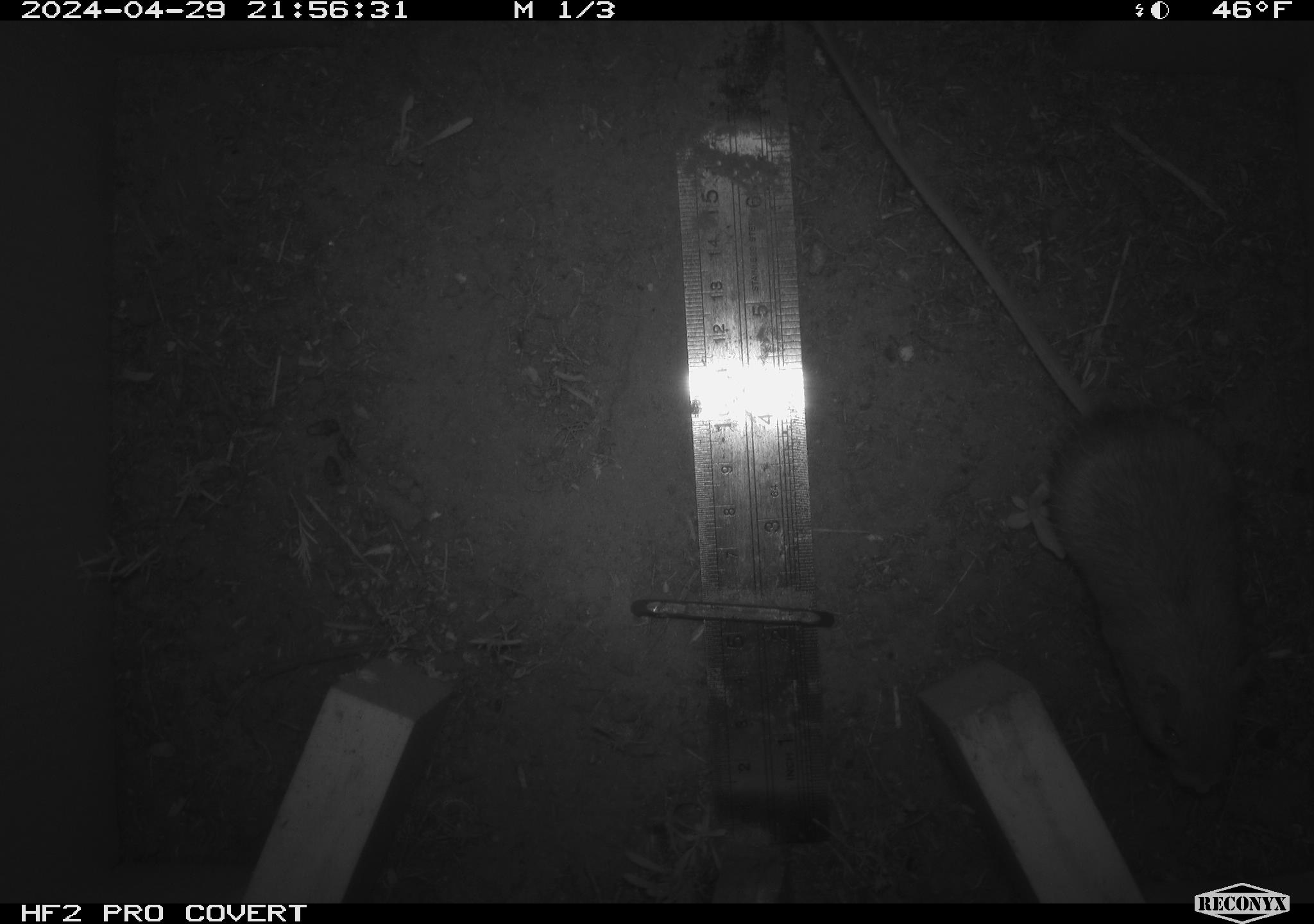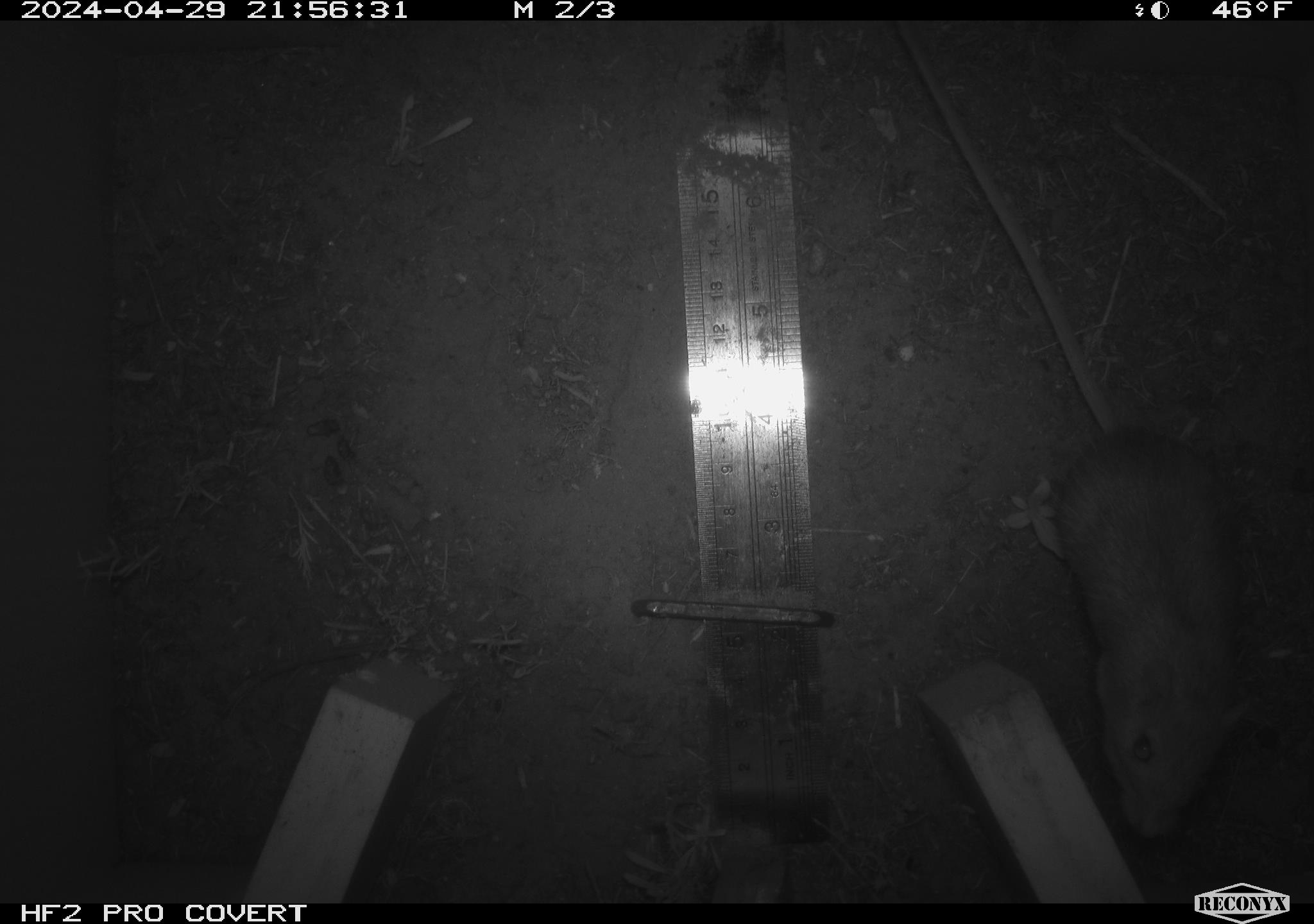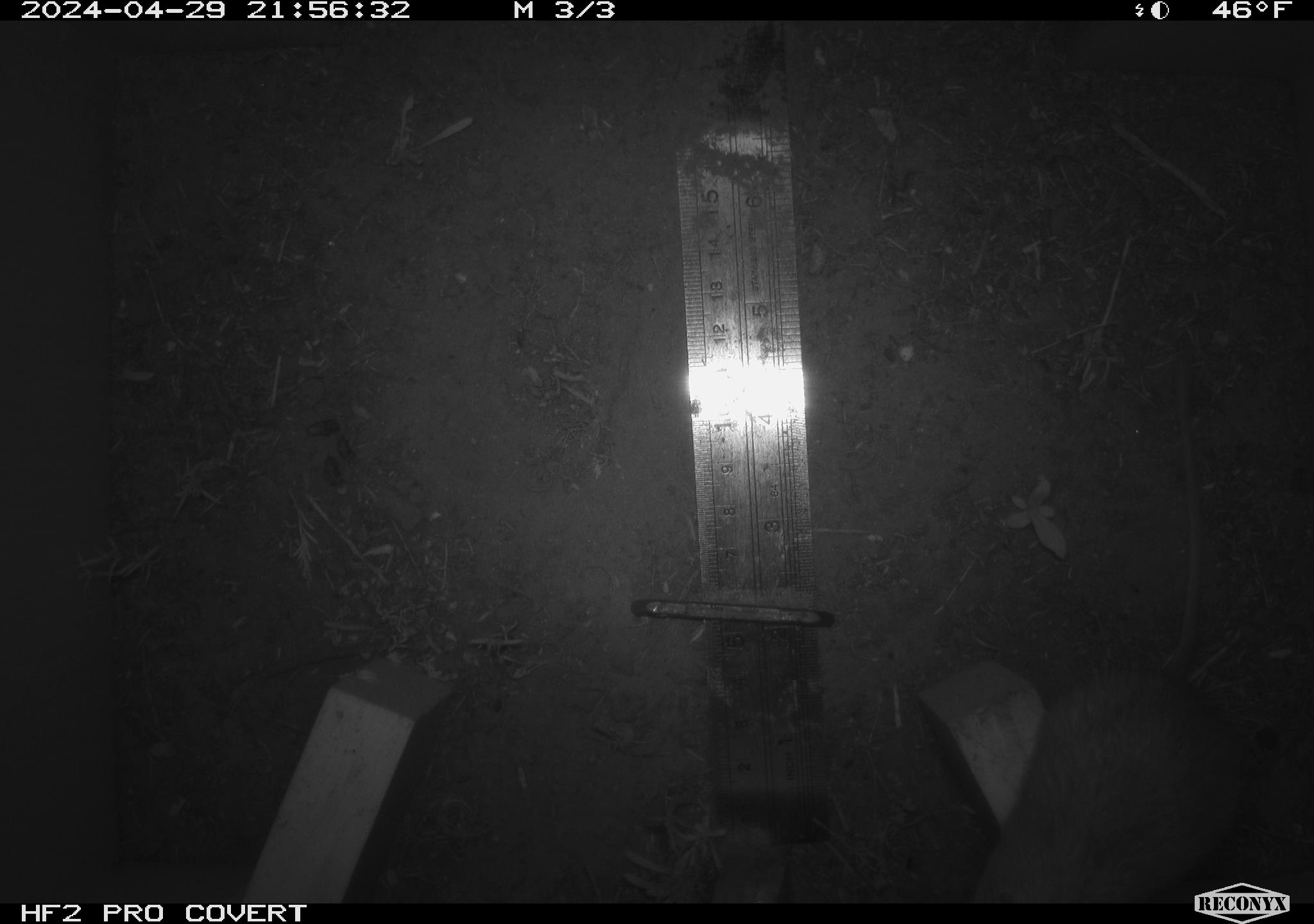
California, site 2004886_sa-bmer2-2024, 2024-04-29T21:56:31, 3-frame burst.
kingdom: Animalia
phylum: Chordata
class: Mammalia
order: Rodentia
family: Heteromyidae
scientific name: Heteromyidae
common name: kangaroo rats and pocket mice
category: heteromyidae family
Heteromyidae family (kangaroo rats and pocket mice) (Heteromyidae).